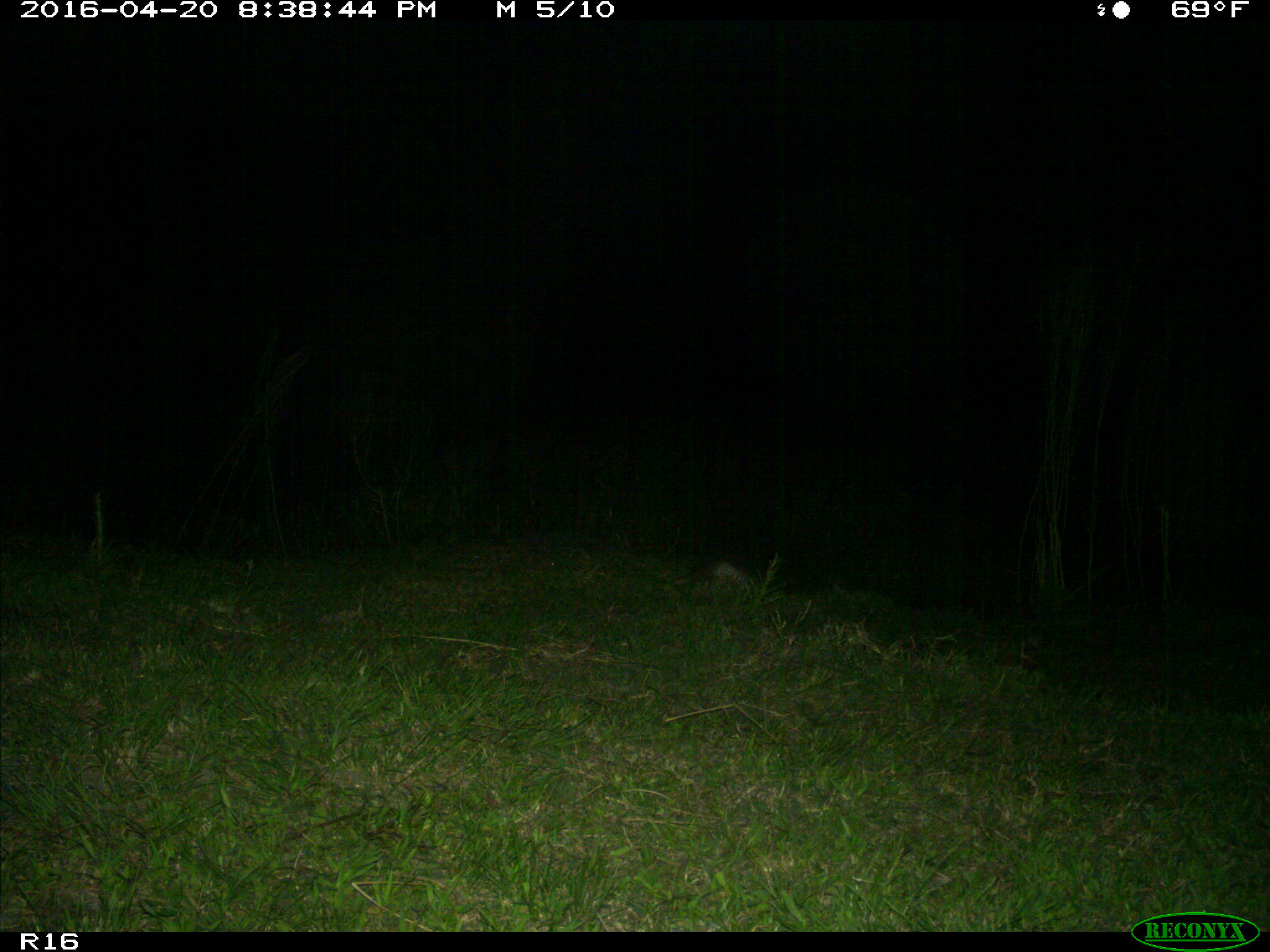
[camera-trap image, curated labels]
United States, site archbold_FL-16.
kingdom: Animalia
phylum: Chordata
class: Mammalia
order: Cingulata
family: Dasypodidae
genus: Dasypus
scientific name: Dasypus novemcinctus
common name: nine-banded armadillo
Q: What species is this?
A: Dasypus novemcinctus (nine-banded armadillo).